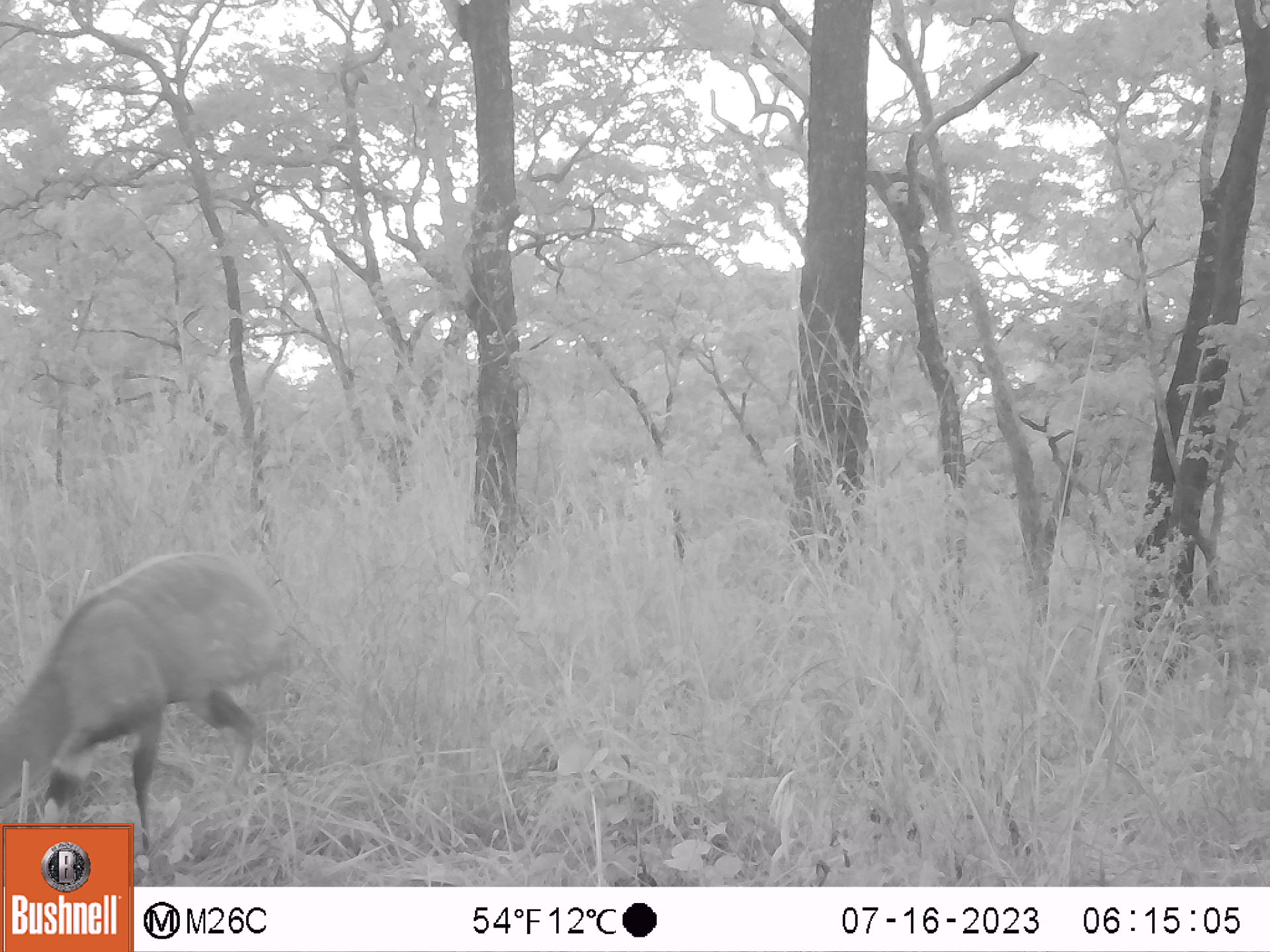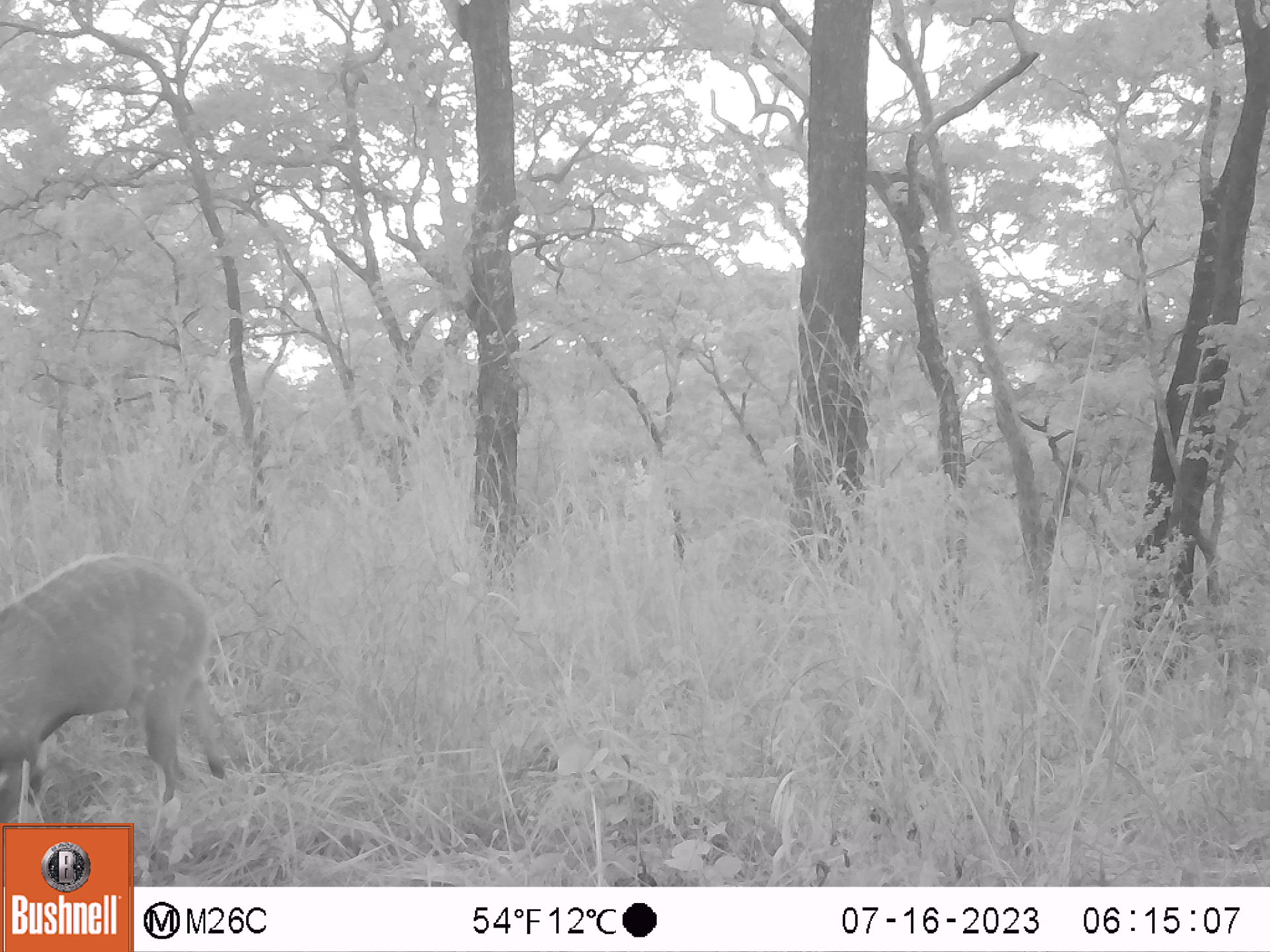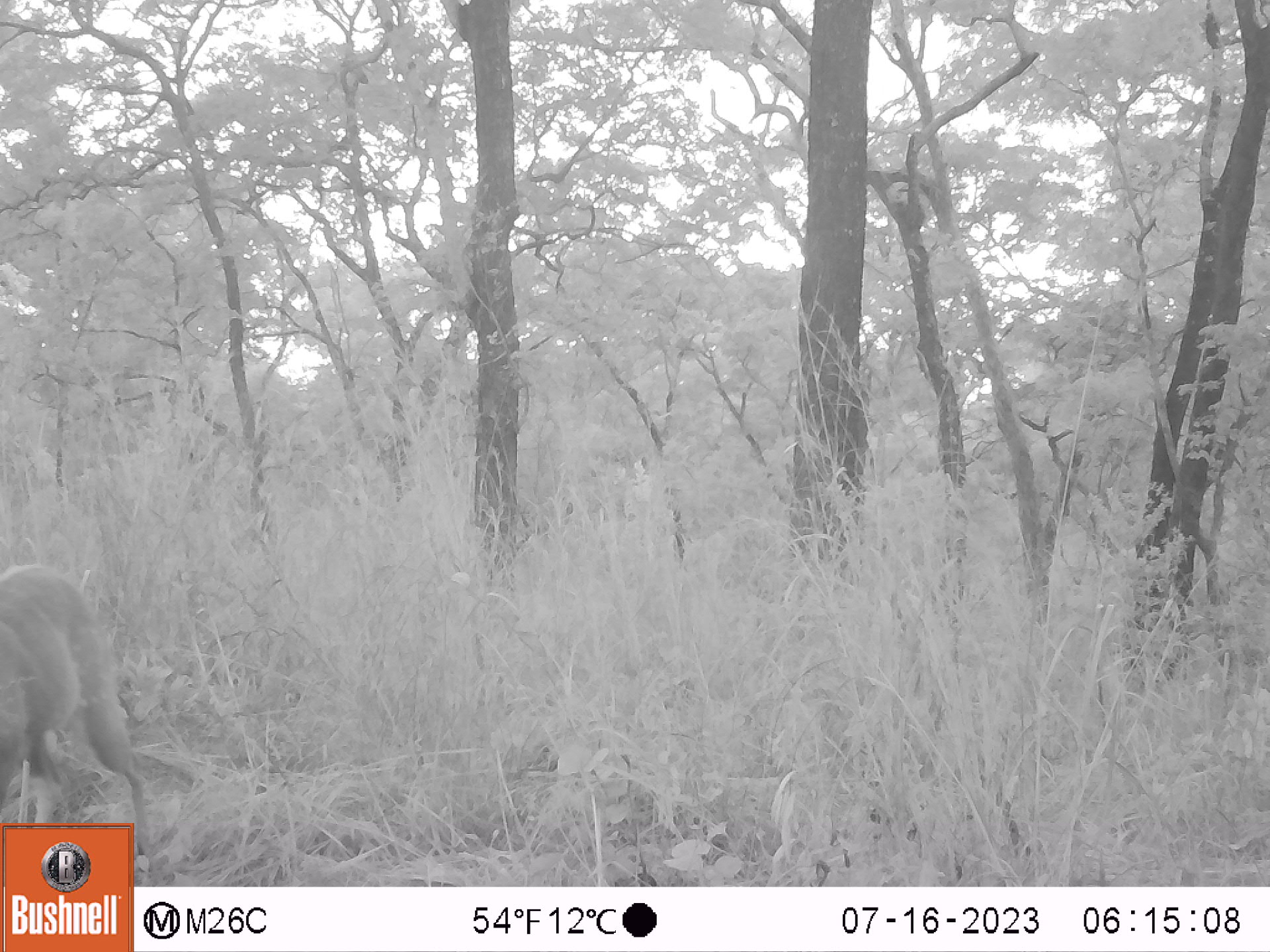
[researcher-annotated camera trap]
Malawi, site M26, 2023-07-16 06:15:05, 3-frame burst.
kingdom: Animalia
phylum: Chordata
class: Mammalia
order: Artiodactyla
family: Bovidae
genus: Tragelaphus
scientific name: Tragelaphus sylvaticus sylvaticus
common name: cape bushbuck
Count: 1.